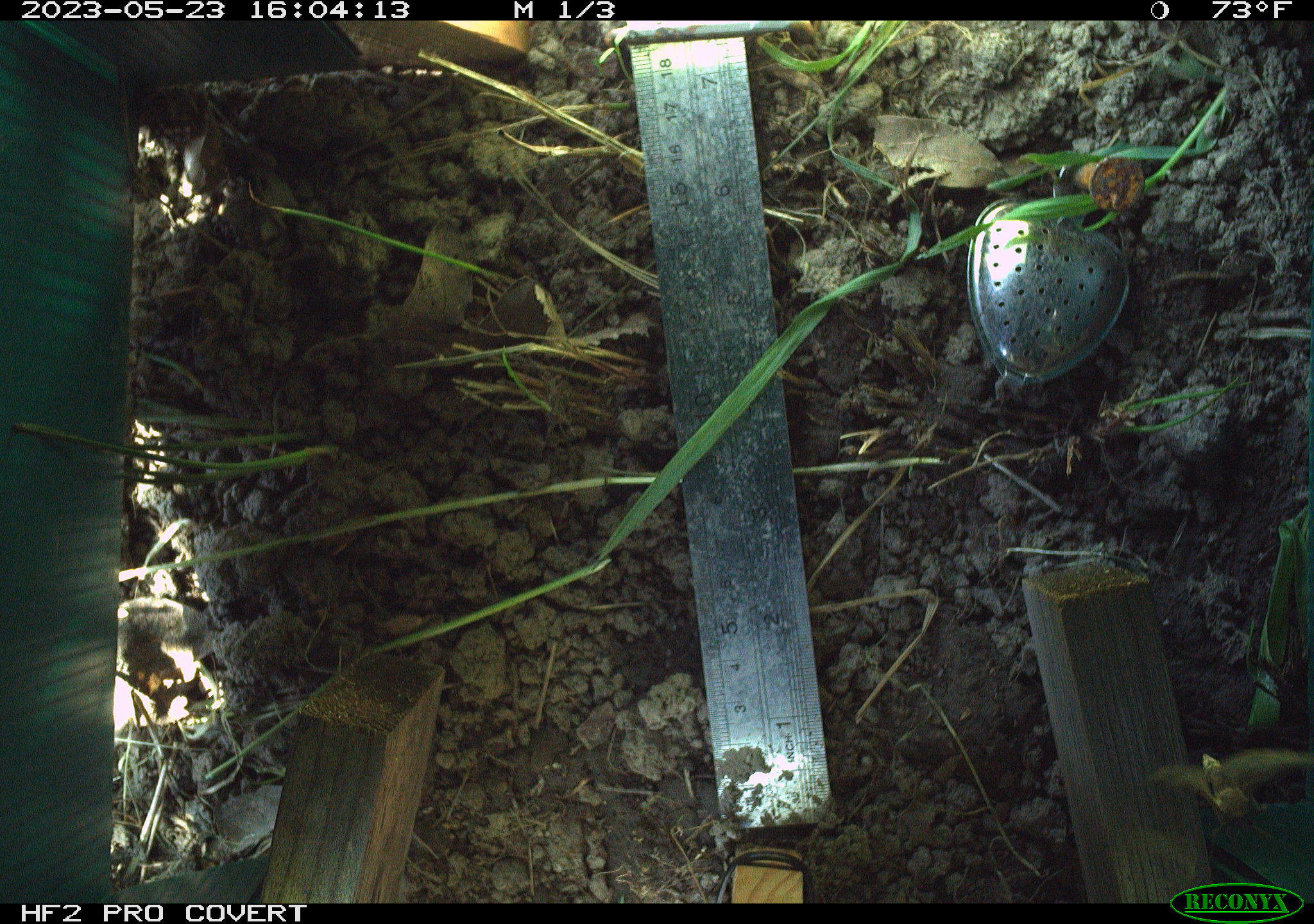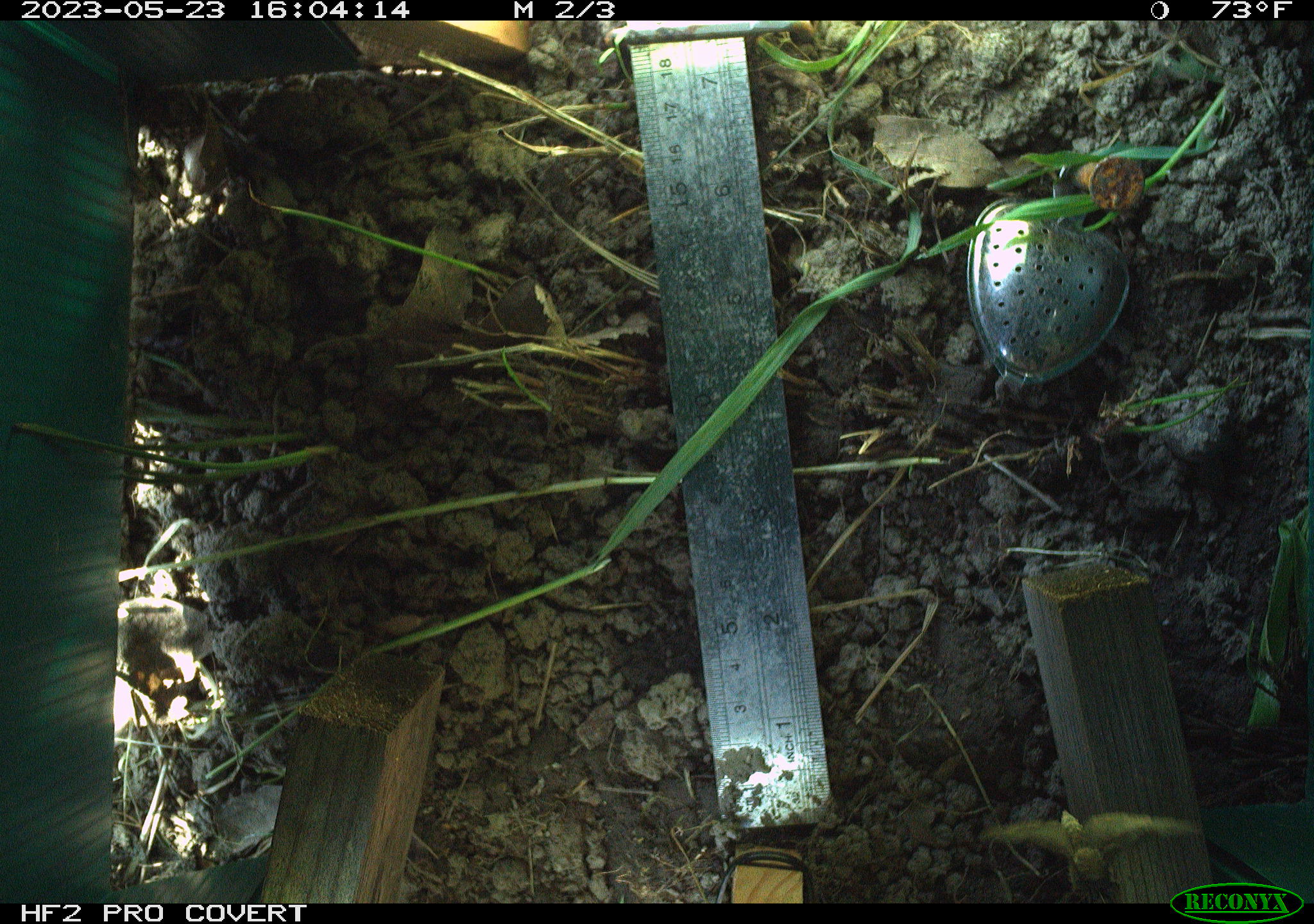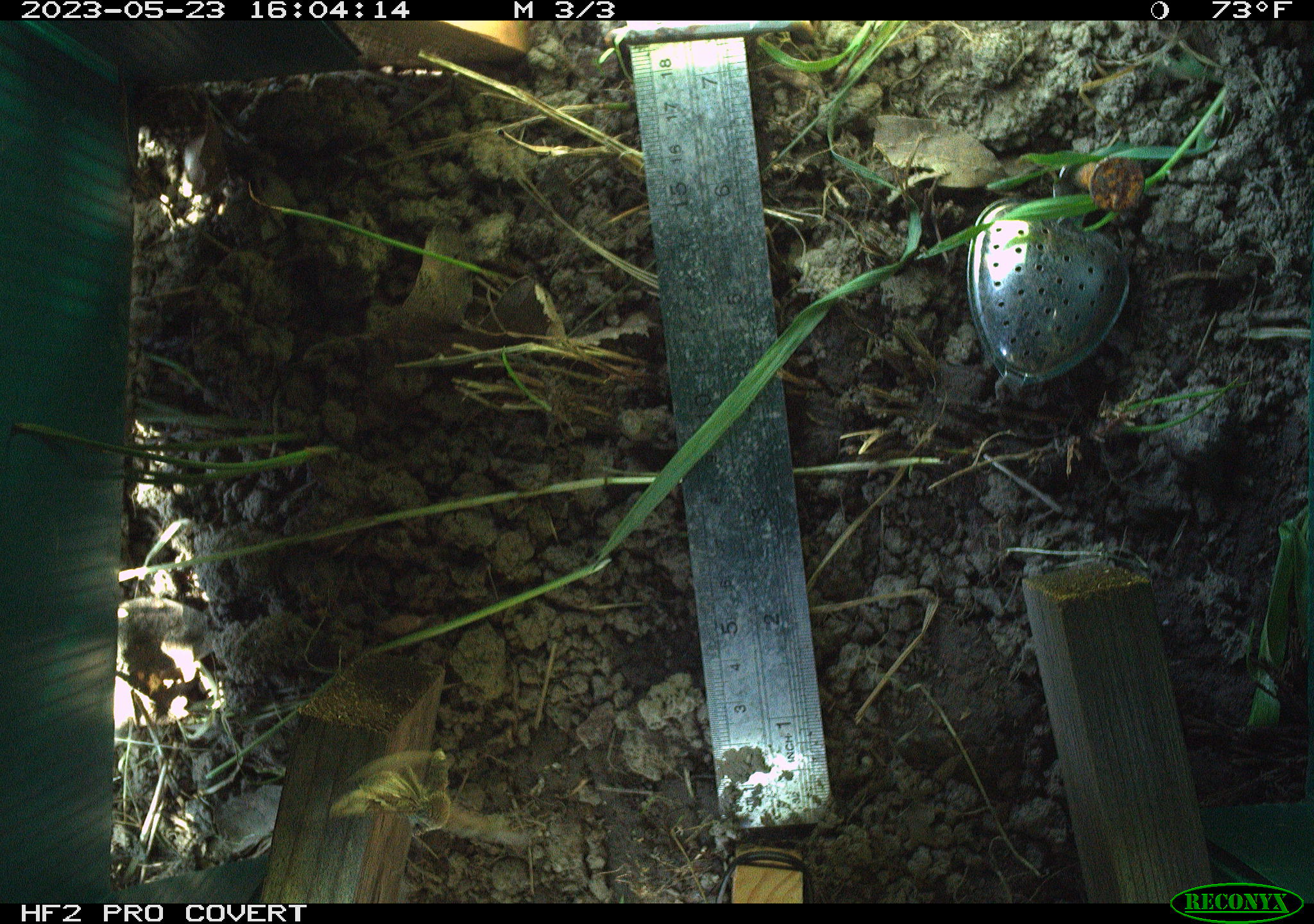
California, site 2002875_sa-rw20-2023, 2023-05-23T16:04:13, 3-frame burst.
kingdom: Animalia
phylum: Arthropoda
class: Insecta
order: Lepidoptera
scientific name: Lepidoptera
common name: butterflies and moths